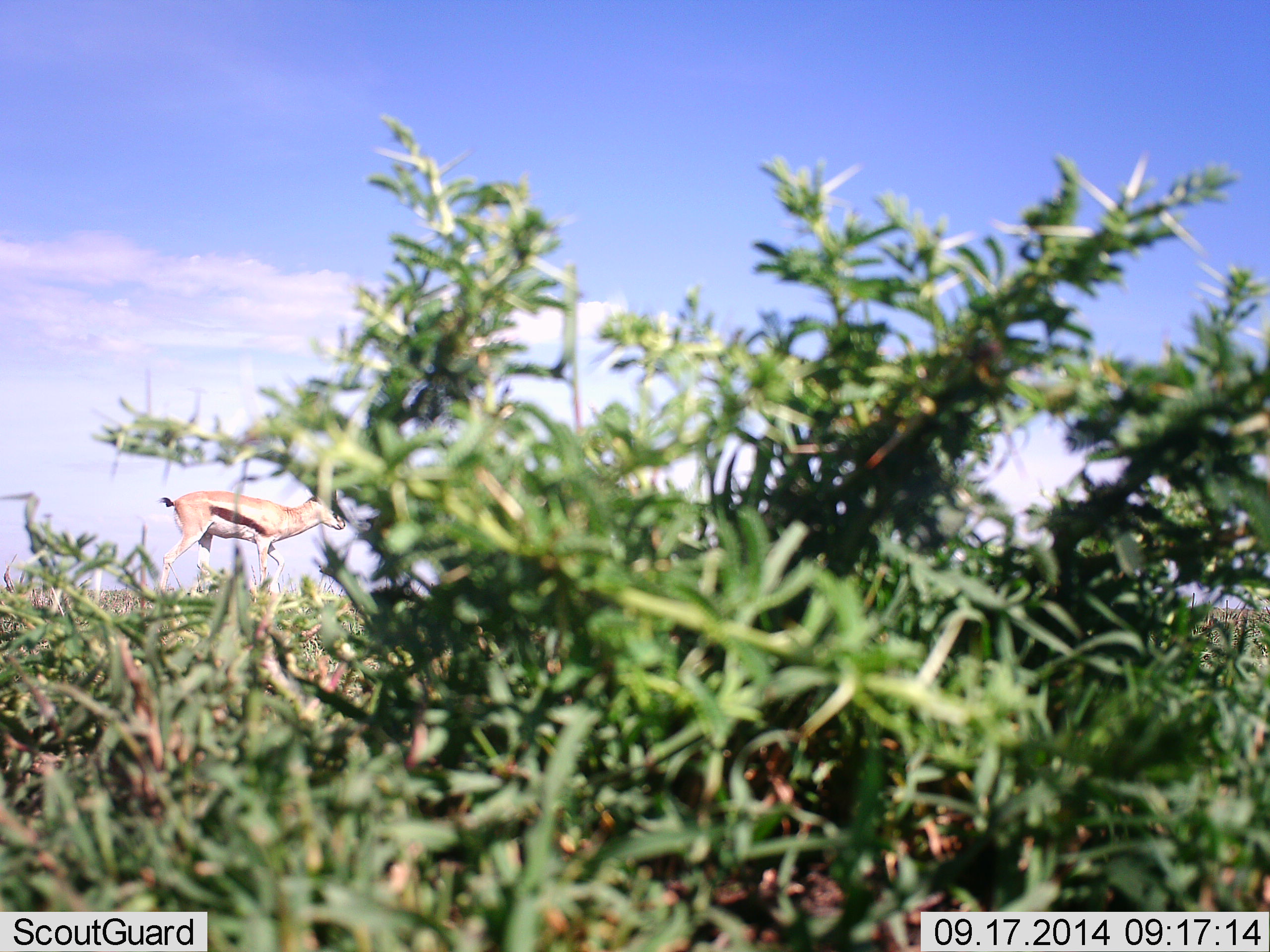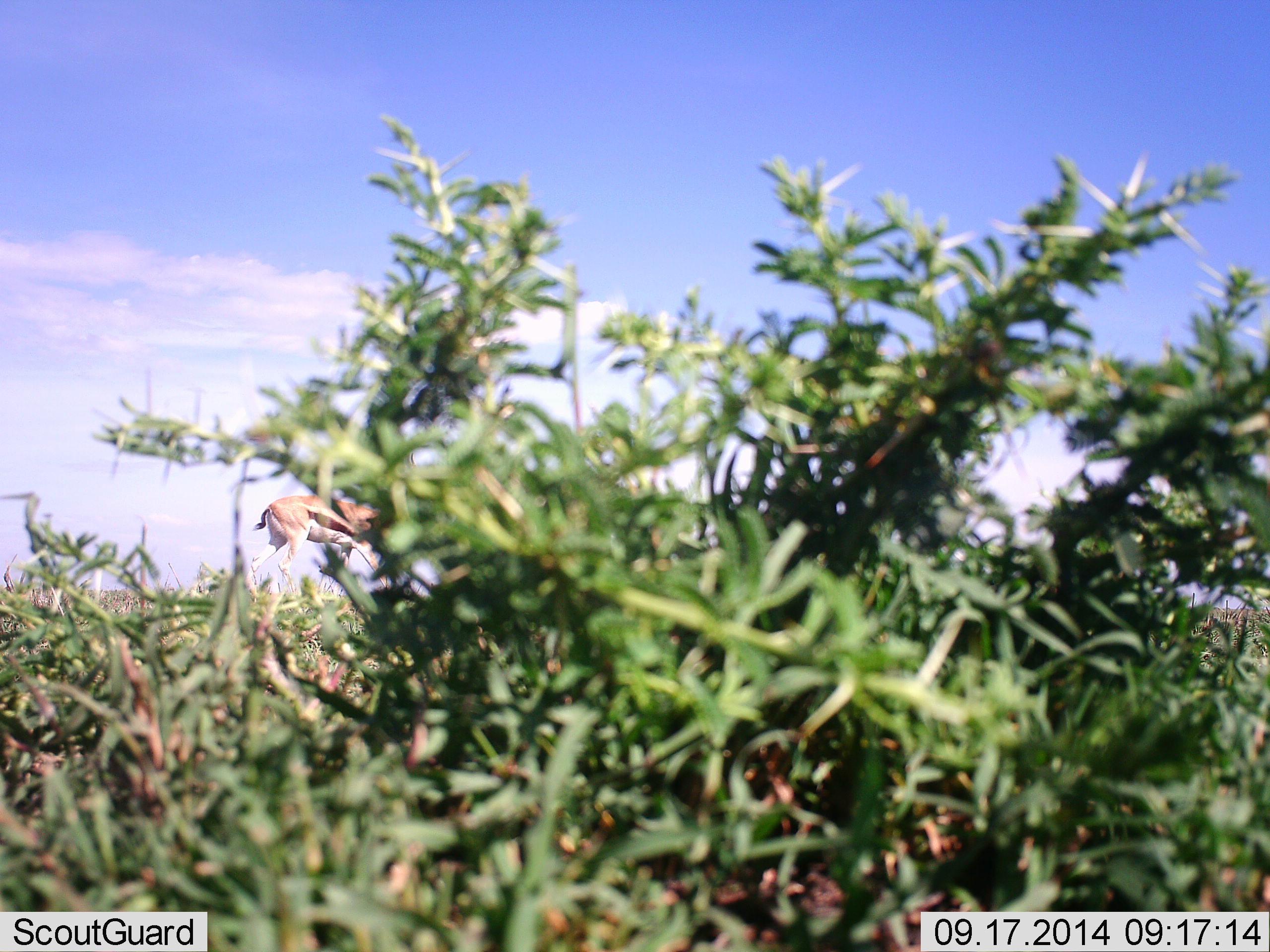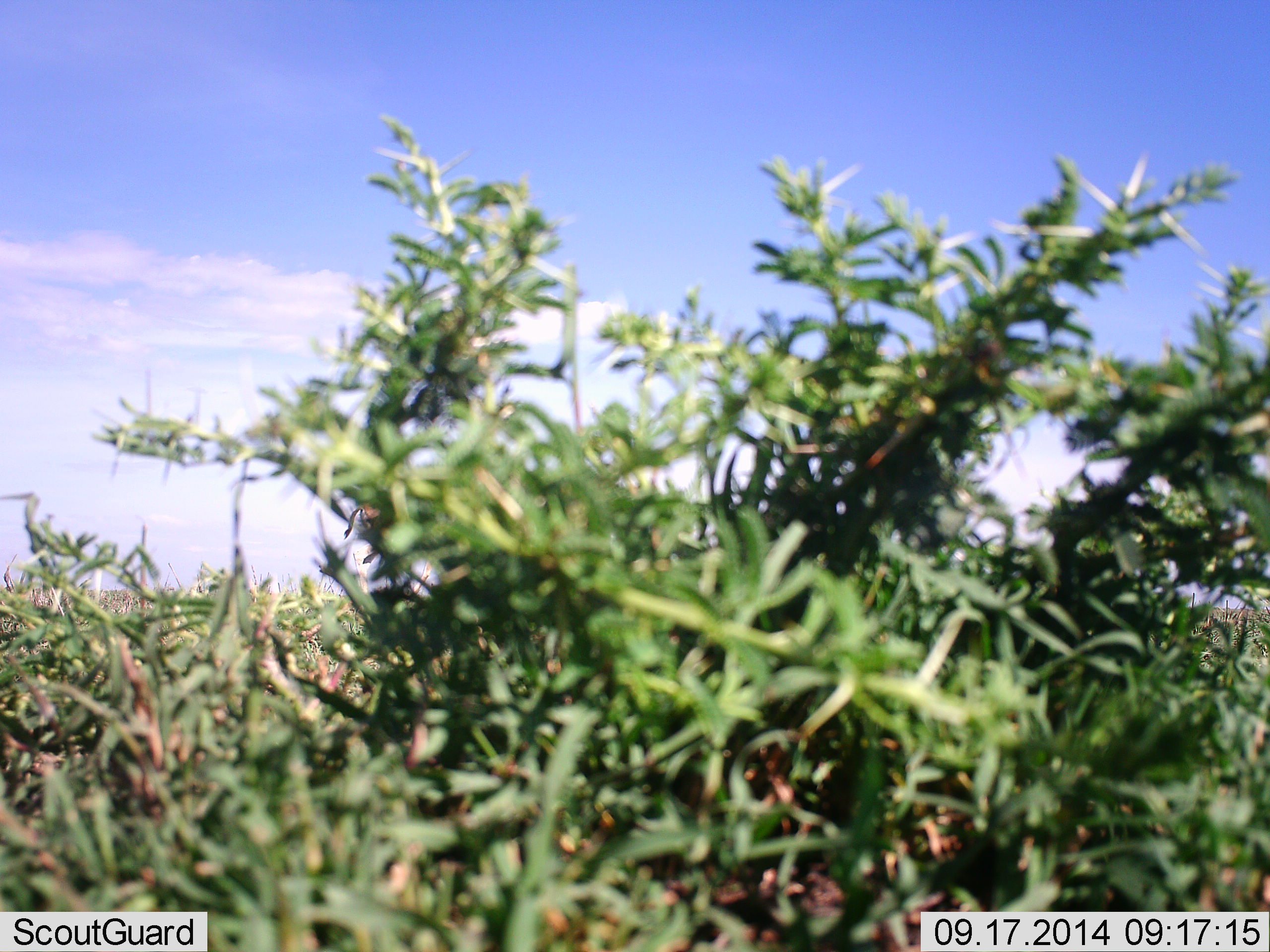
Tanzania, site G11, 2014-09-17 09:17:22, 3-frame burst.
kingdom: Animalia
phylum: Chordata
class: Mammalia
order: Artiodactyla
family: Bovidae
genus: Eudorcas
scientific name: Eudorcas thomsonii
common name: thomson's gazelle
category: gazellethomsons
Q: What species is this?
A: Gazellethomsons (thomson's gazelle) (Eudorcas thomsonii).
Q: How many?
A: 1.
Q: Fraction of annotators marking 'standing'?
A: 0%.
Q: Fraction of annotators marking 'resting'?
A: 0%.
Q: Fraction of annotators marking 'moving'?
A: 100%.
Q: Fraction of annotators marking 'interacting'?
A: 0%.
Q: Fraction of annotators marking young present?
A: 0%.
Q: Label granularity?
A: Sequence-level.